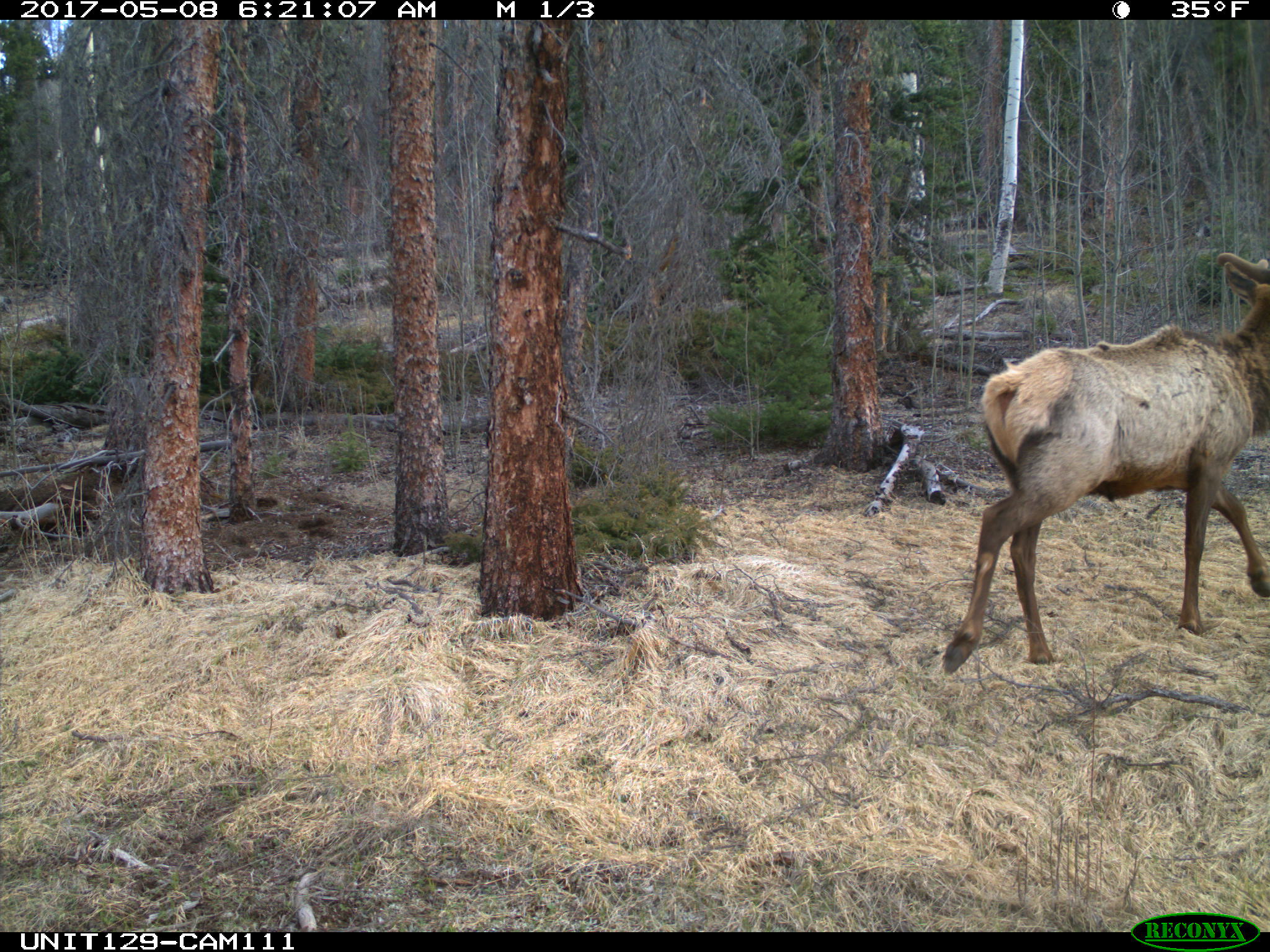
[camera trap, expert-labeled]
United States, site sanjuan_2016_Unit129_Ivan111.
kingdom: Animalia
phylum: Chordata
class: Mammalia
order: Artiodactyla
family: Cervidae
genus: Cervus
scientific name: Cervus elaphus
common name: red deer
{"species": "Cervus elaphus (red deer)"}